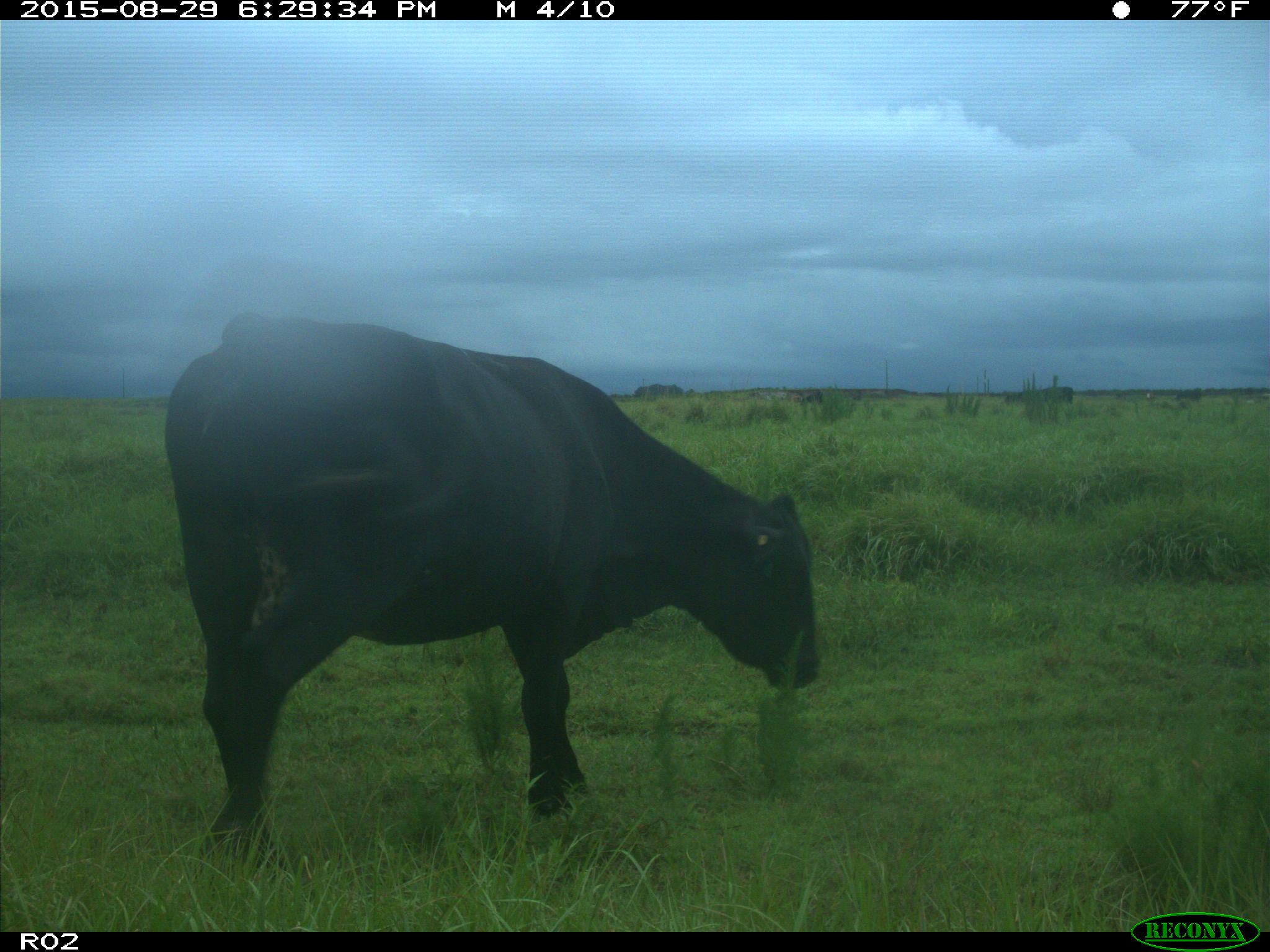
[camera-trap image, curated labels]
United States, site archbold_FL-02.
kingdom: Animalia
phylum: Chordata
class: Mammalia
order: Artiodactyla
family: Bovidae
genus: Bos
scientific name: Bos taurus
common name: domestic cow